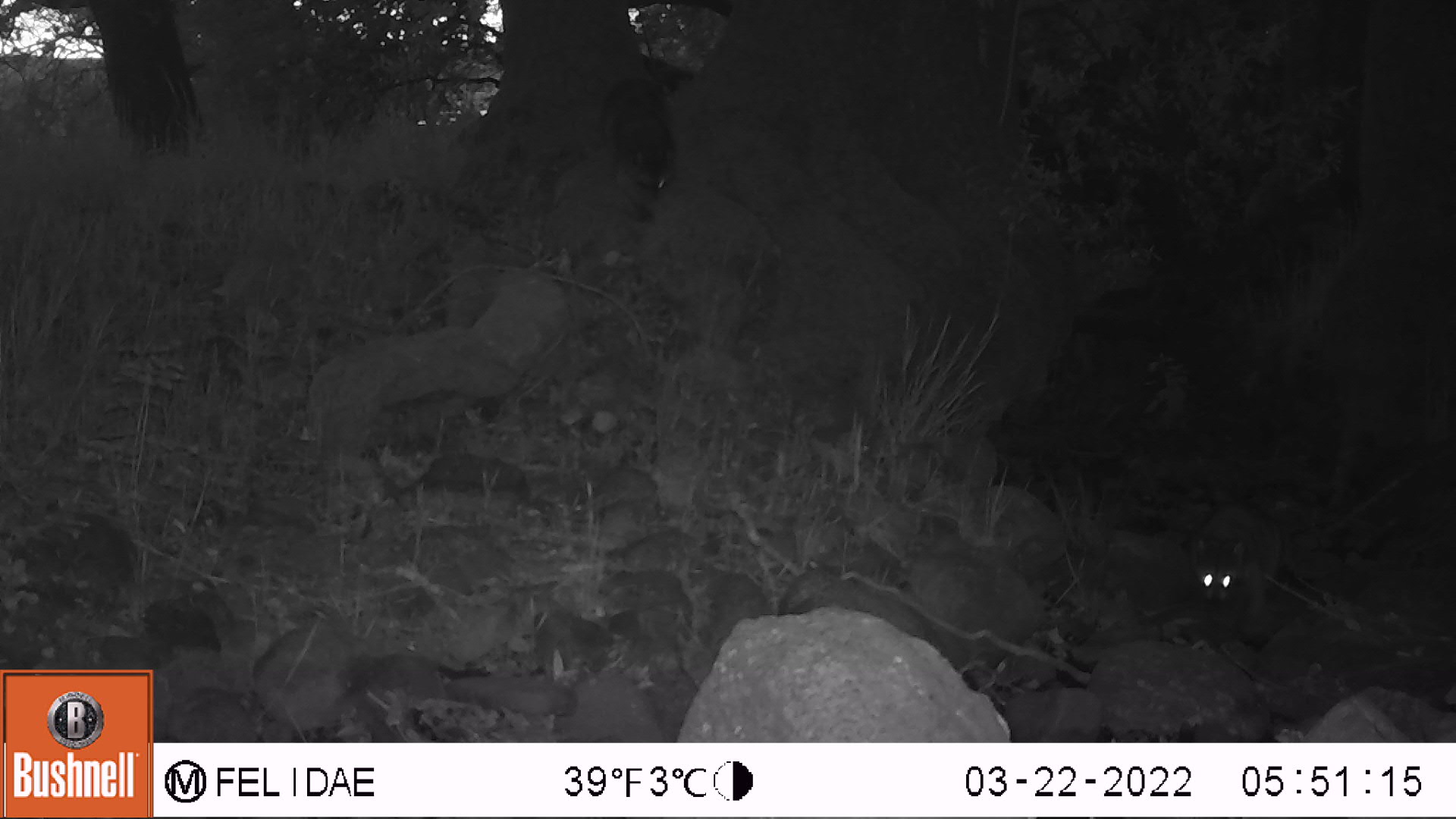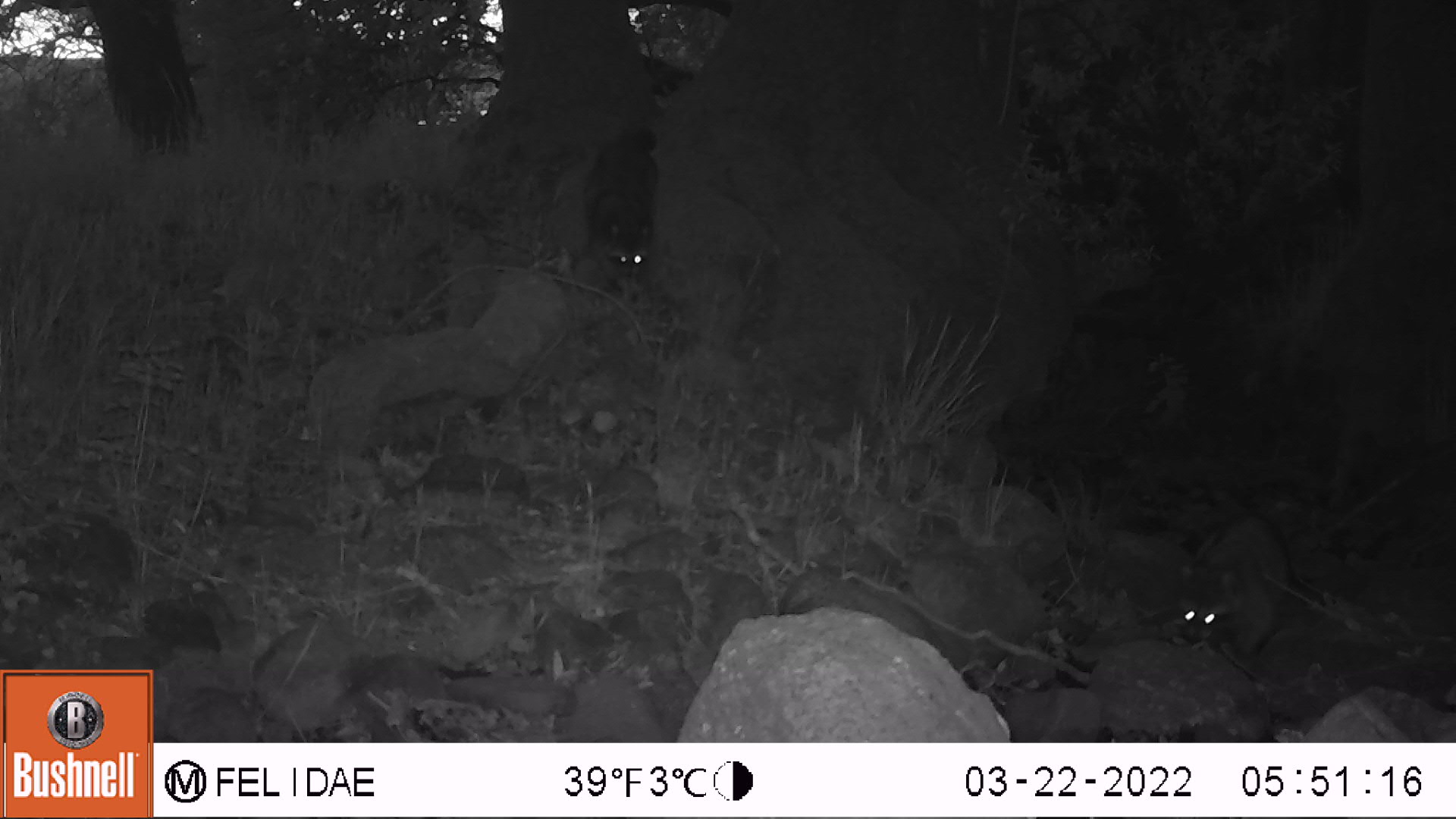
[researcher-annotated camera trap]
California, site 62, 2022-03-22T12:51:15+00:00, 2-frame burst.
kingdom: Animalia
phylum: Chordata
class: Mammalia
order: Carnivora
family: Procyonidae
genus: Procyon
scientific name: Procyon lotor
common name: raccoon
Raccoon (Procyon lotor).